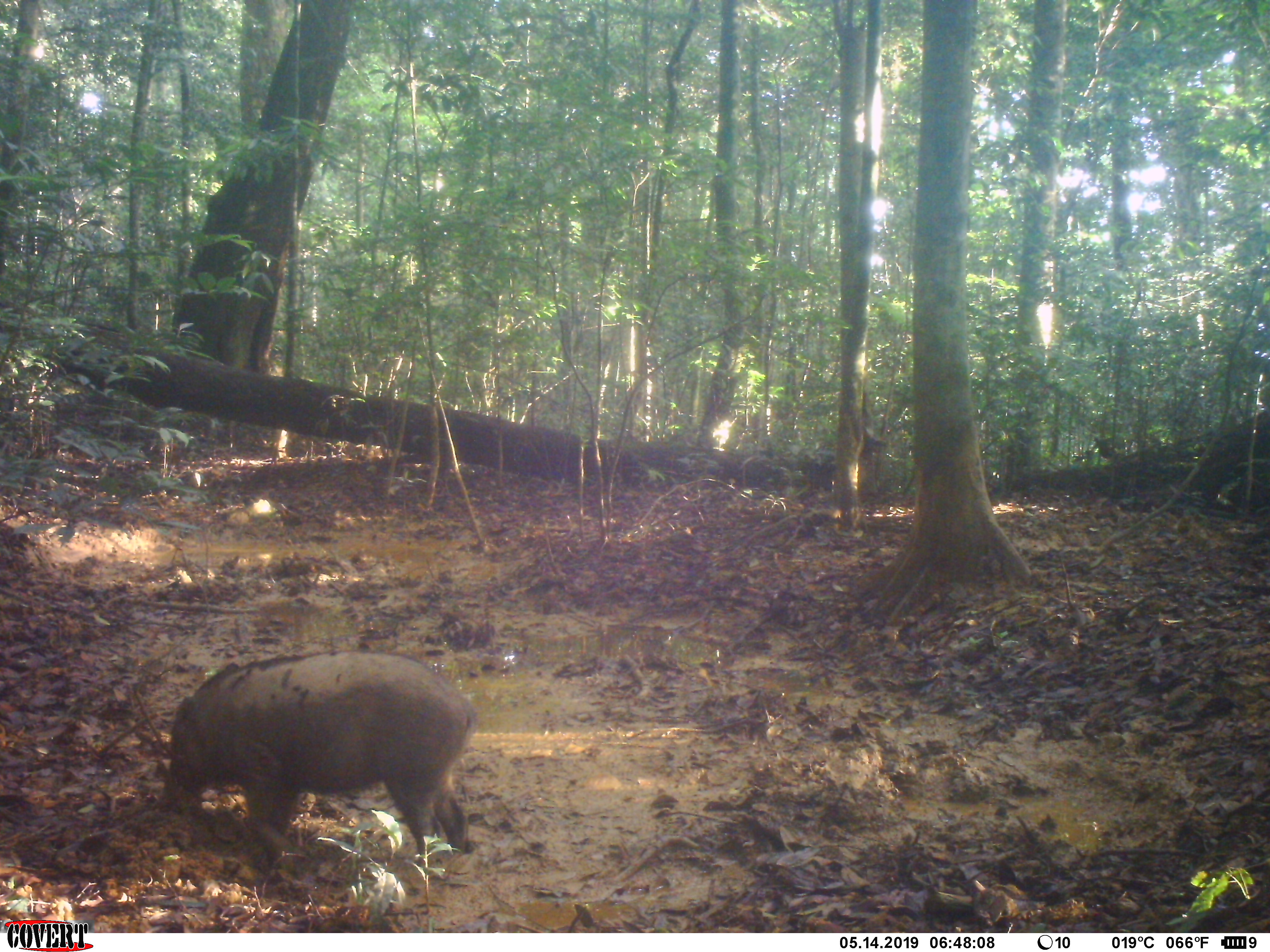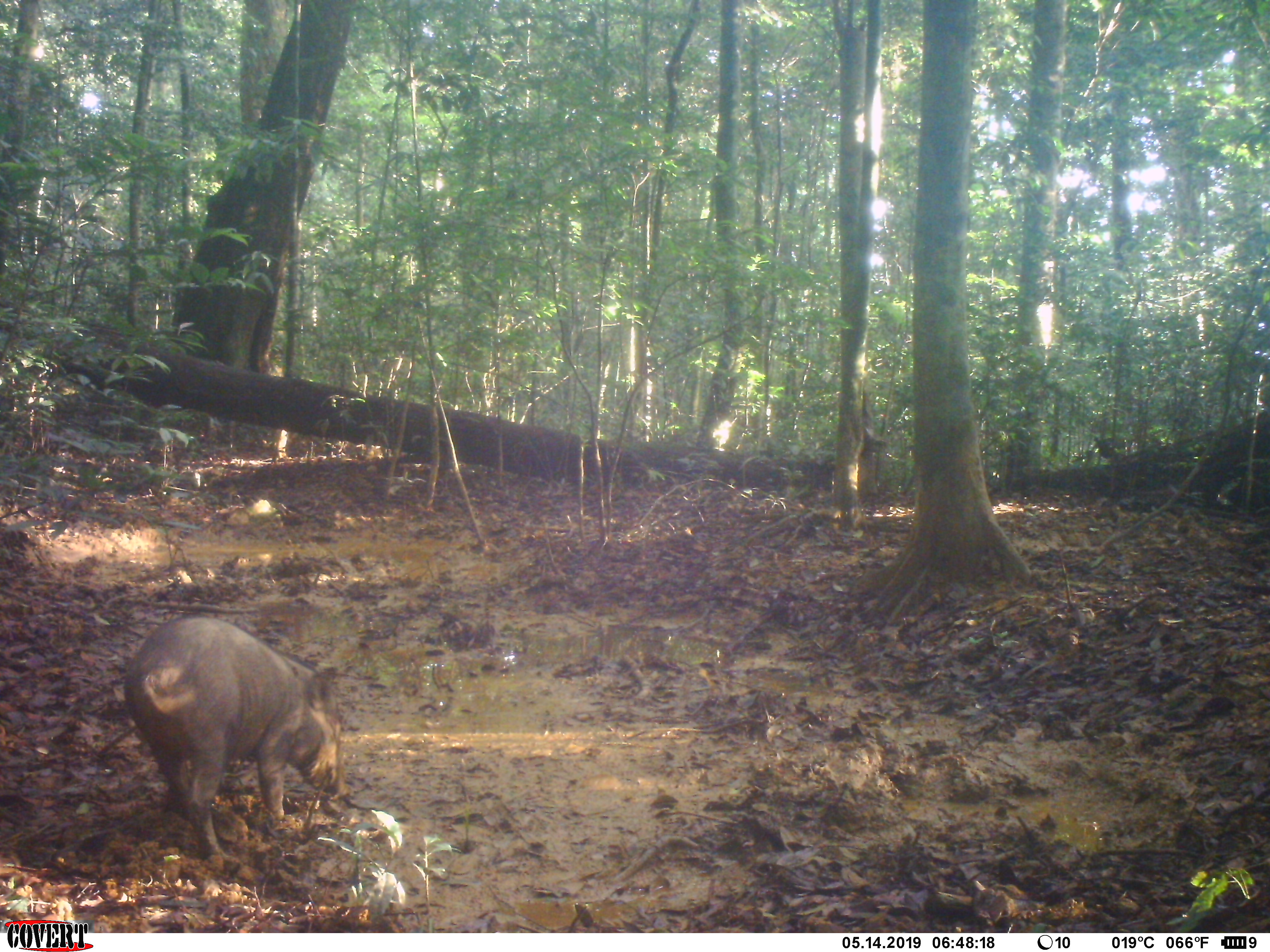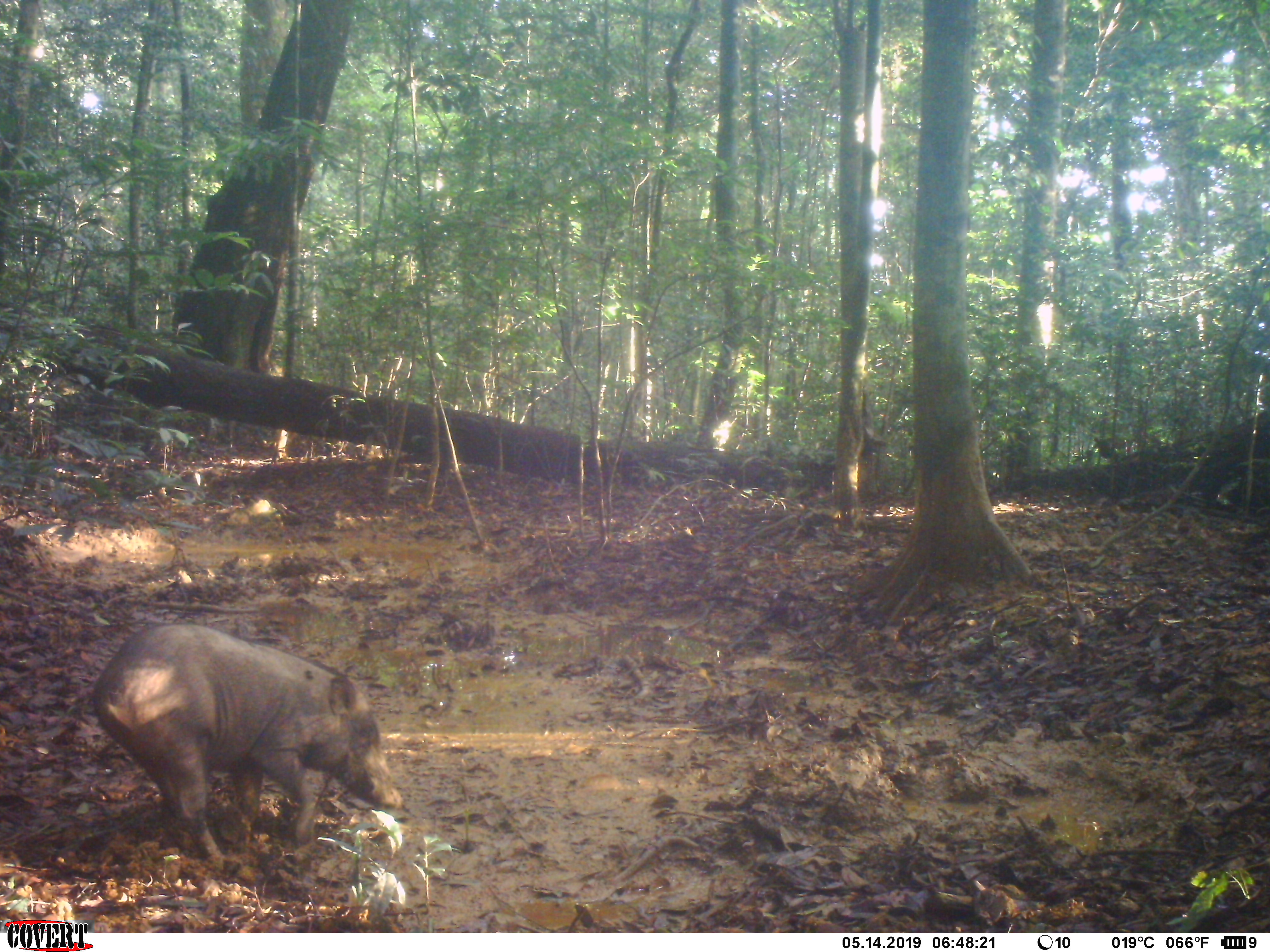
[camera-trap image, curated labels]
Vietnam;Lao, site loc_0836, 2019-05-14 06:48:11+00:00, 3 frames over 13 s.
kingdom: Animalia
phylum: Chordata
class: Mammalia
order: Artiodactyla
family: Suidae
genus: Sus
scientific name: Sus scrofa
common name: eurasian wild pig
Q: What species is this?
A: Eurasian wild pig (Sus scrofa).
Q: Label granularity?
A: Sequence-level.